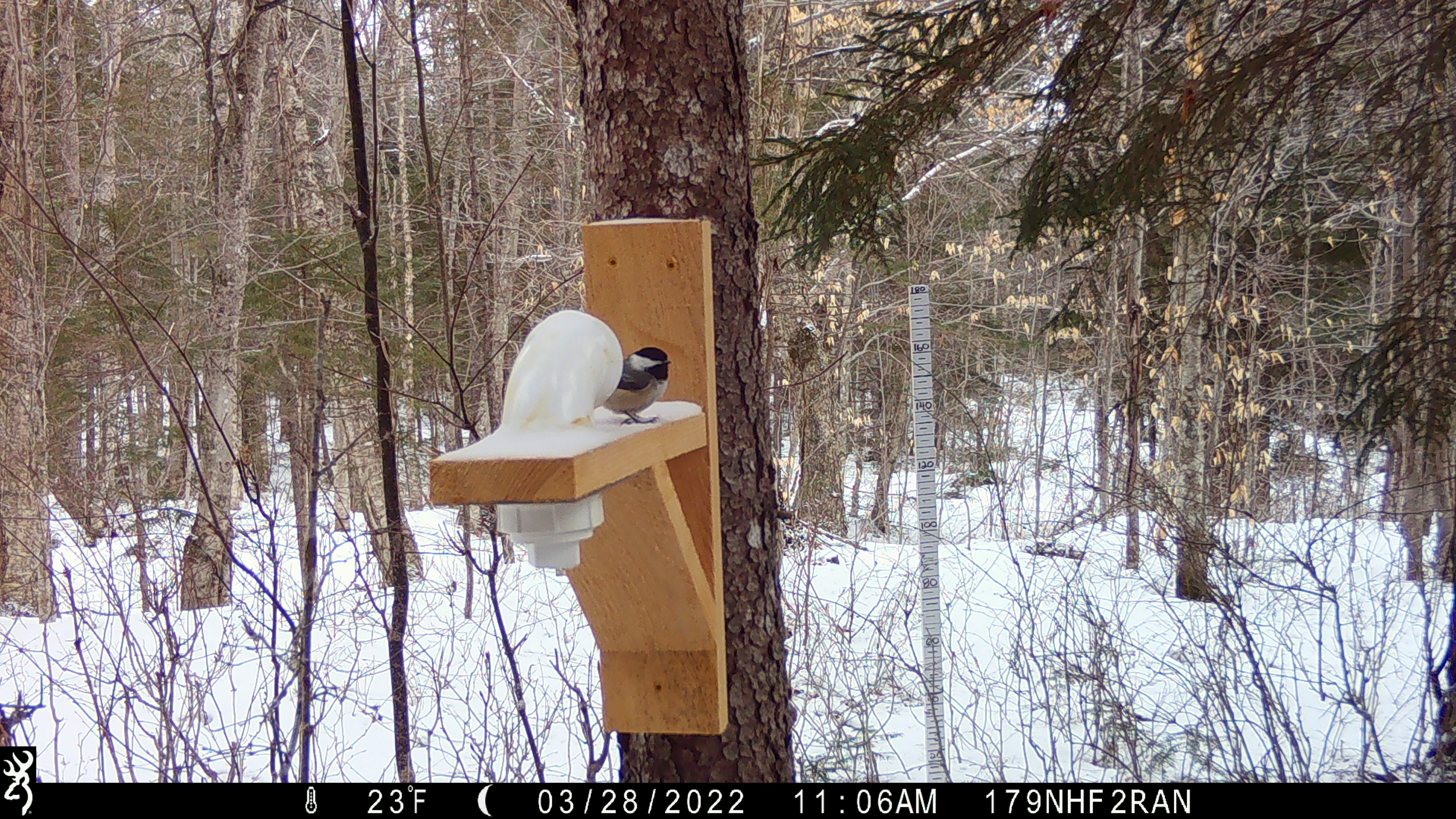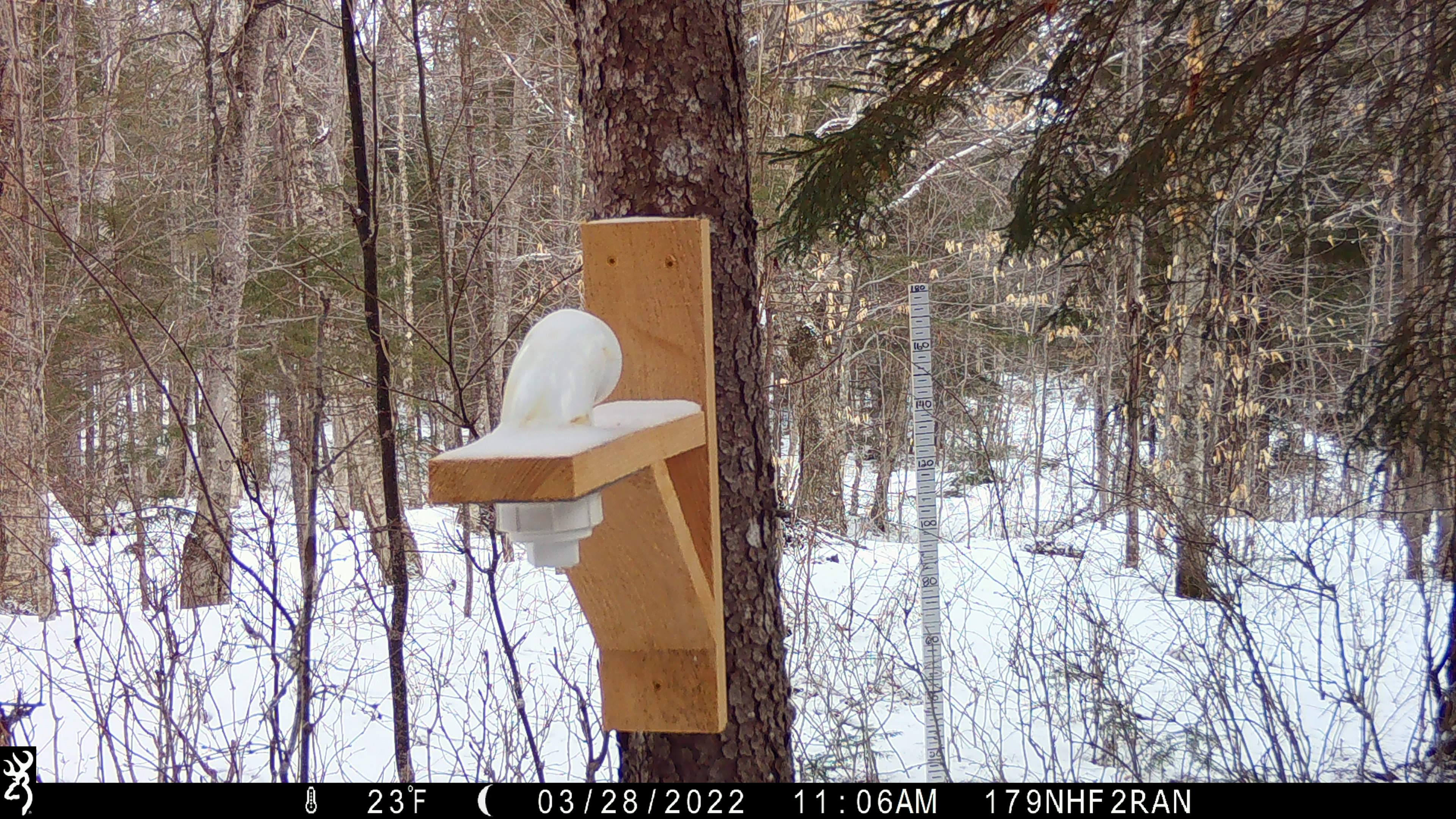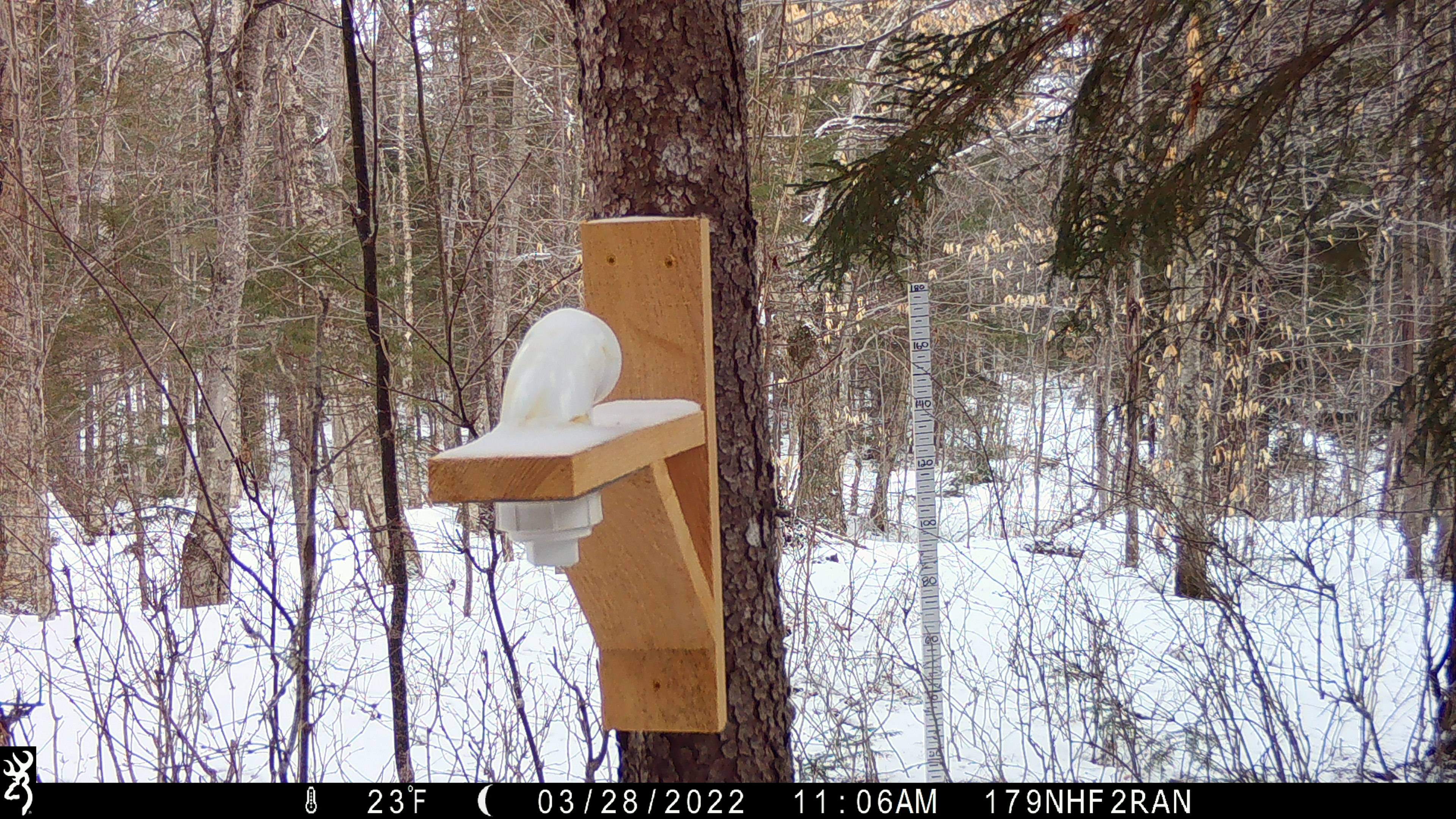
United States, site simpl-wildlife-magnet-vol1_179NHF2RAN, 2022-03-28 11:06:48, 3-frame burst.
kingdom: Animalia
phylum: Chordata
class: Aves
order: Passeriformes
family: Sittidae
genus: Sitta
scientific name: Sitta canadensis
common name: red-breasted nuthatch